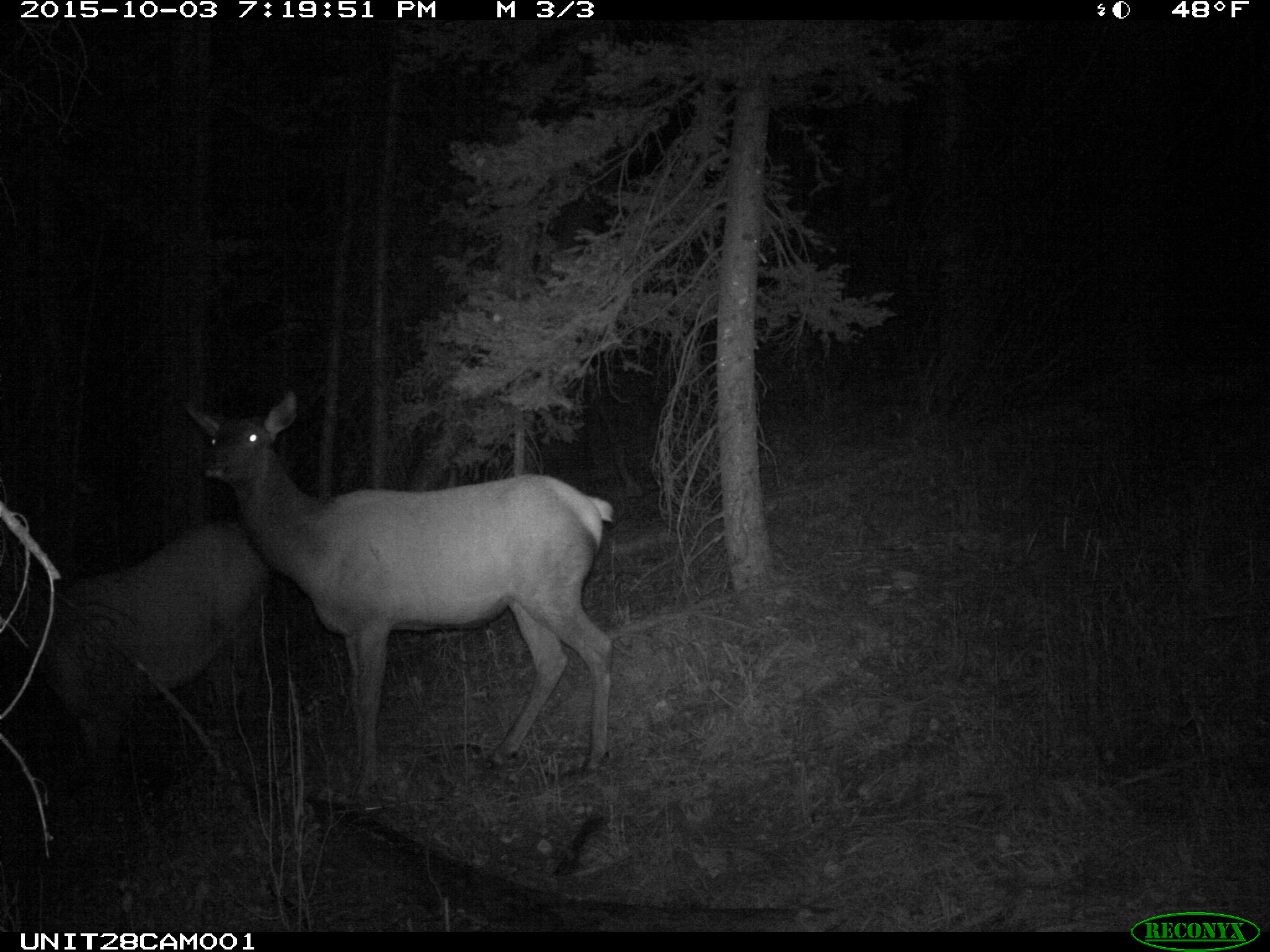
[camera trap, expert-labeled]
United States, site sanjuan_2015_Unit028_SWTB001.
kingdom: Animalia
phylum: Chordata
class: Mammalia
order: Artiodactyla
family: Cervidae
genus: Cervus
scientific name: Cervus elaphus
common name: red deer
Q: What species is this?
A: Cervus elaphus (red deer).